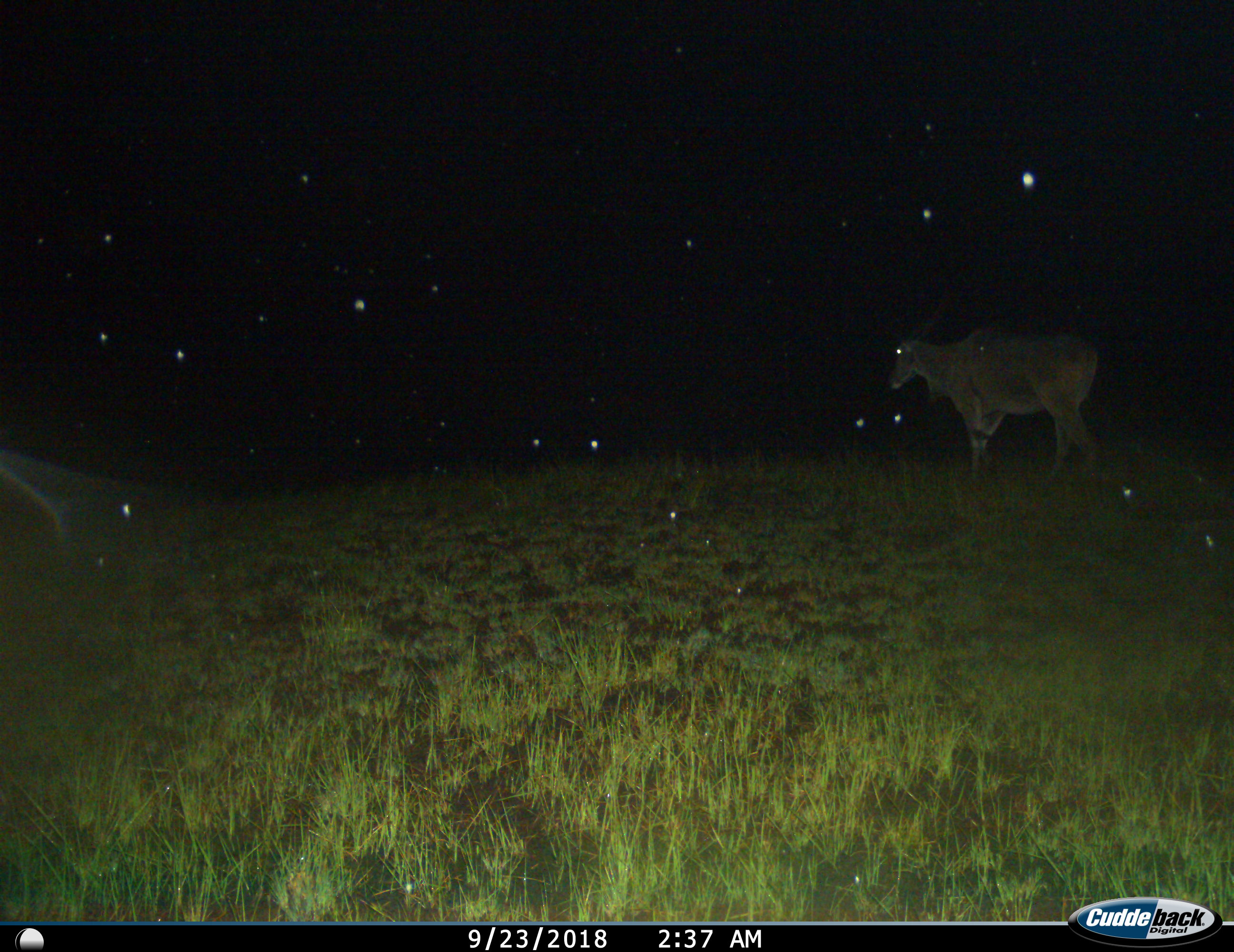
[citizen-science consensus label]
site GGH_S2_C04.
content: unidentified animal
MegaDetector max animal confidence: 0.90